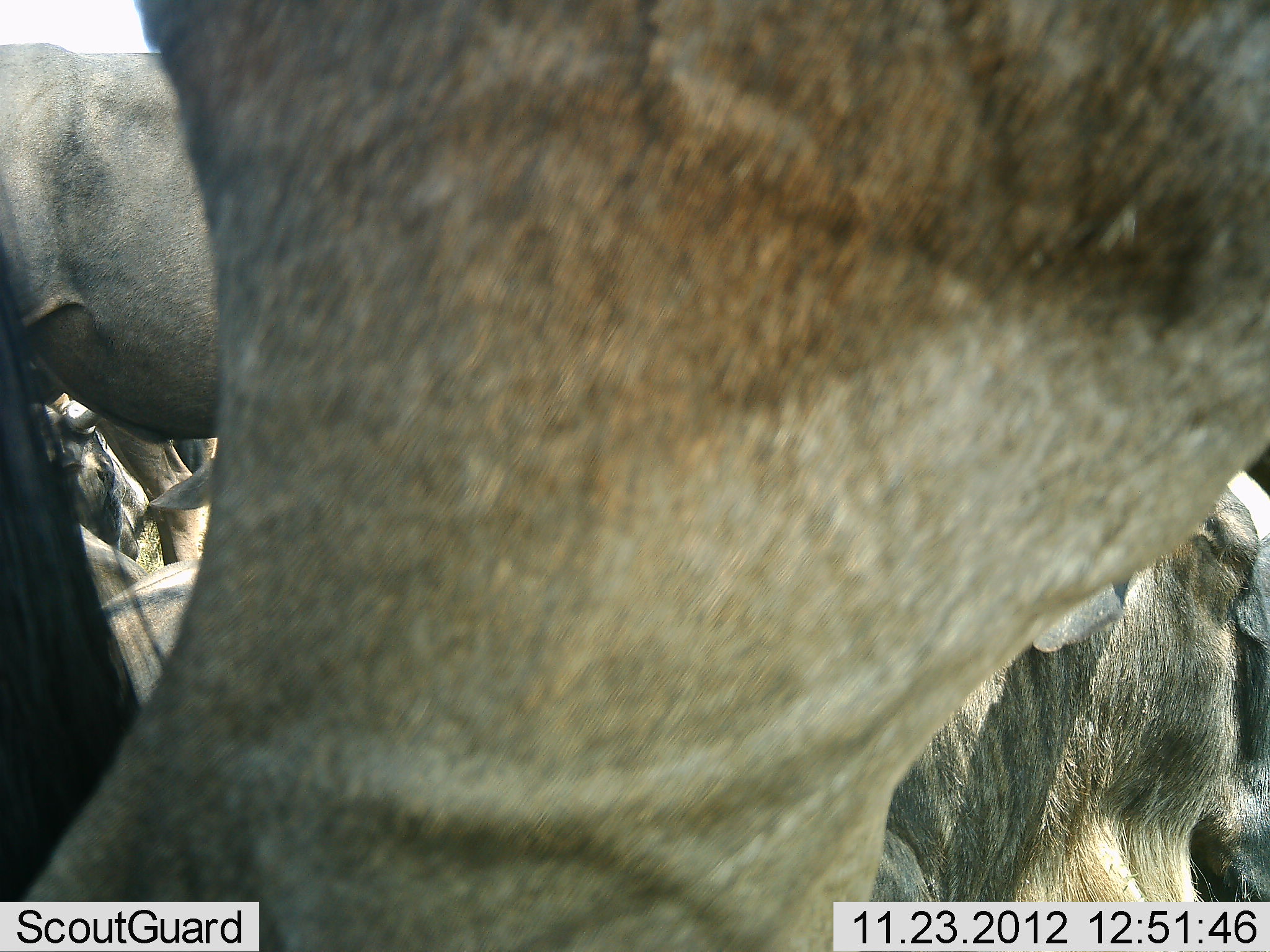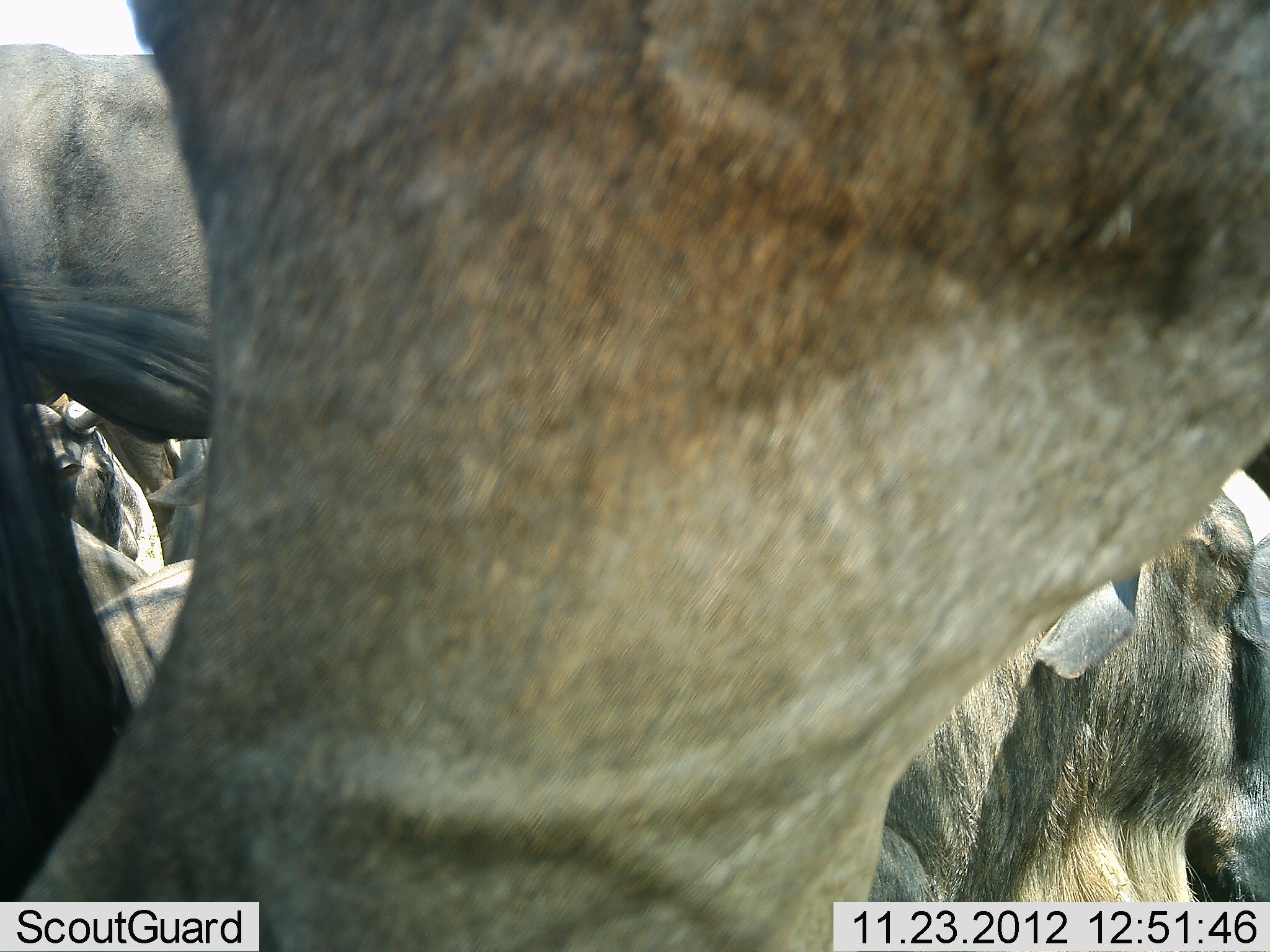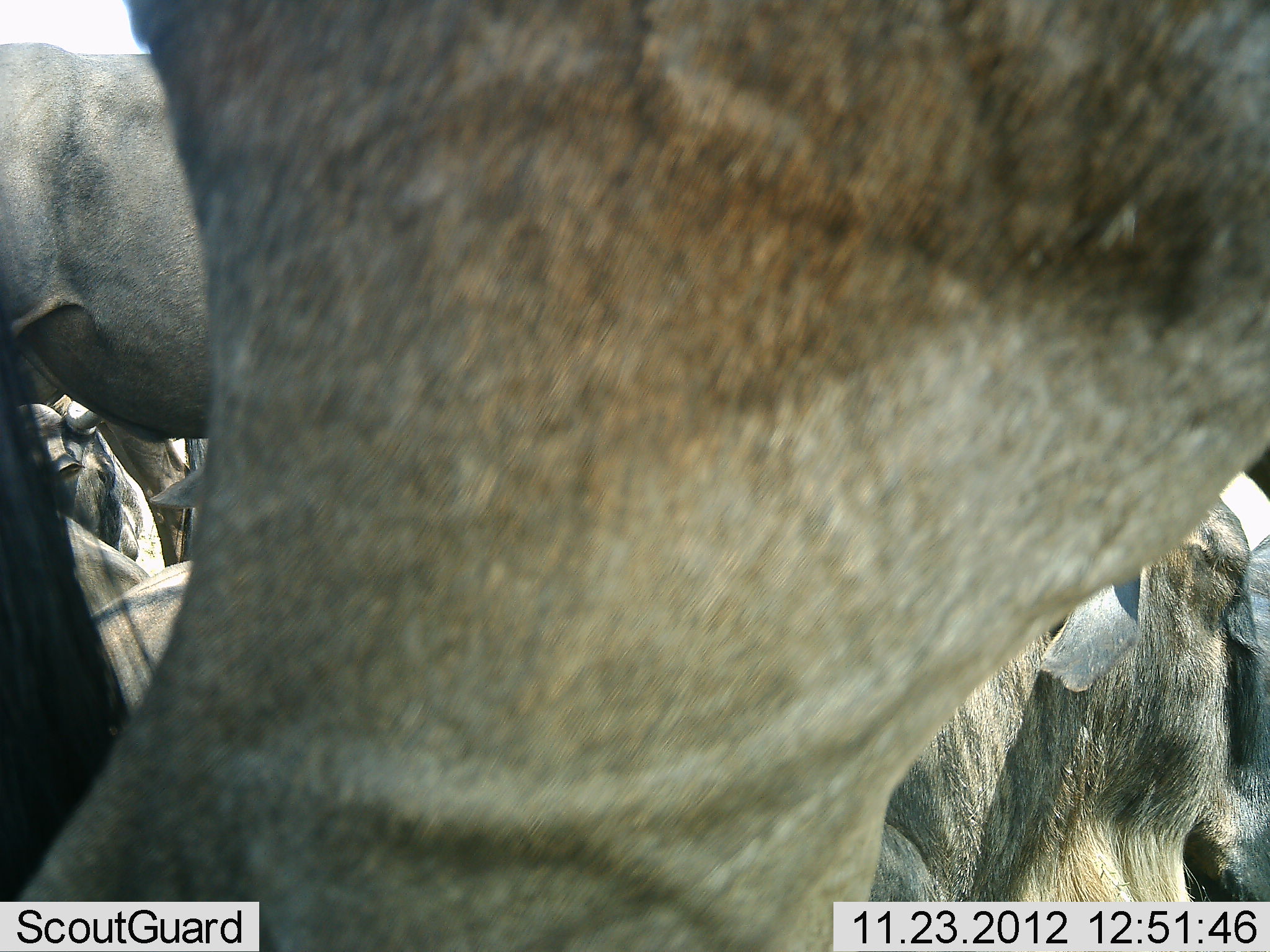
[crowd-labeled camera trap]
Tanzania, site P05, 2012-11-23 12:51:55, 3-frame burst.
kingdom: Animalia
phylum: Chordata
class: Mammalia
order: Artiodactyla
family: Bovidae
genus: Connochaetes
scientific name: Connochaetes taurinus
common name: blue wildebeest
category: wildebeest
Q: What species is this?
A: Wildebeest (blue wildebeest) (Connochaetes taurinus).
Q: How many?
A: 6.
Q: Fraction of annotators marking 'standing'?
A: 80%.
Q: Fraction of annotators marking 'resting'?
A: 50%.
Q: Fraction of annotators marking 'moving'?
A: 10%.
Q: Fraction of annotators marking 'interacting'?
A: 0%.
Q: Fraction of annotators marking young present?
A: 0%.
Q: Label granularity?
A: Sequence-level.